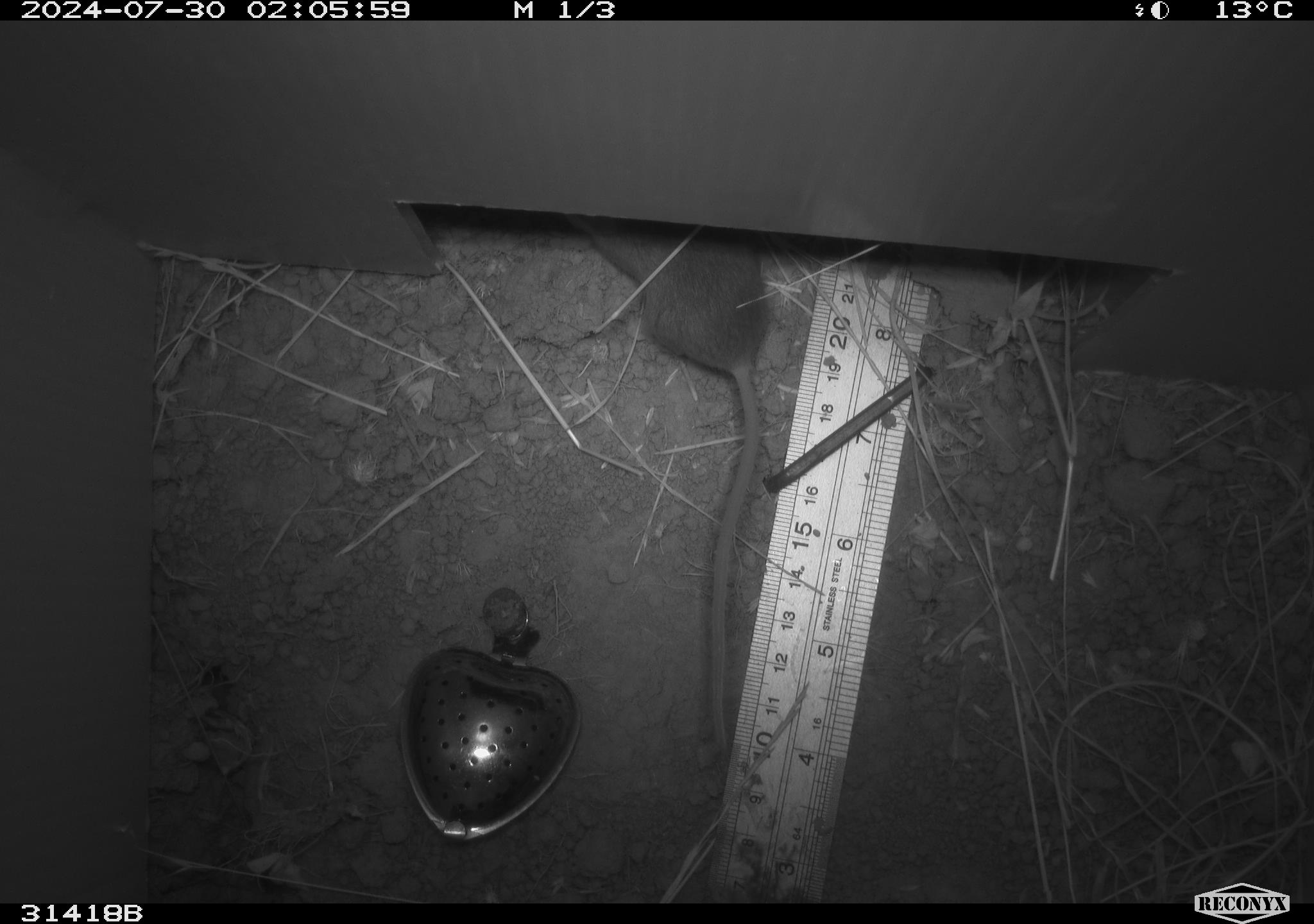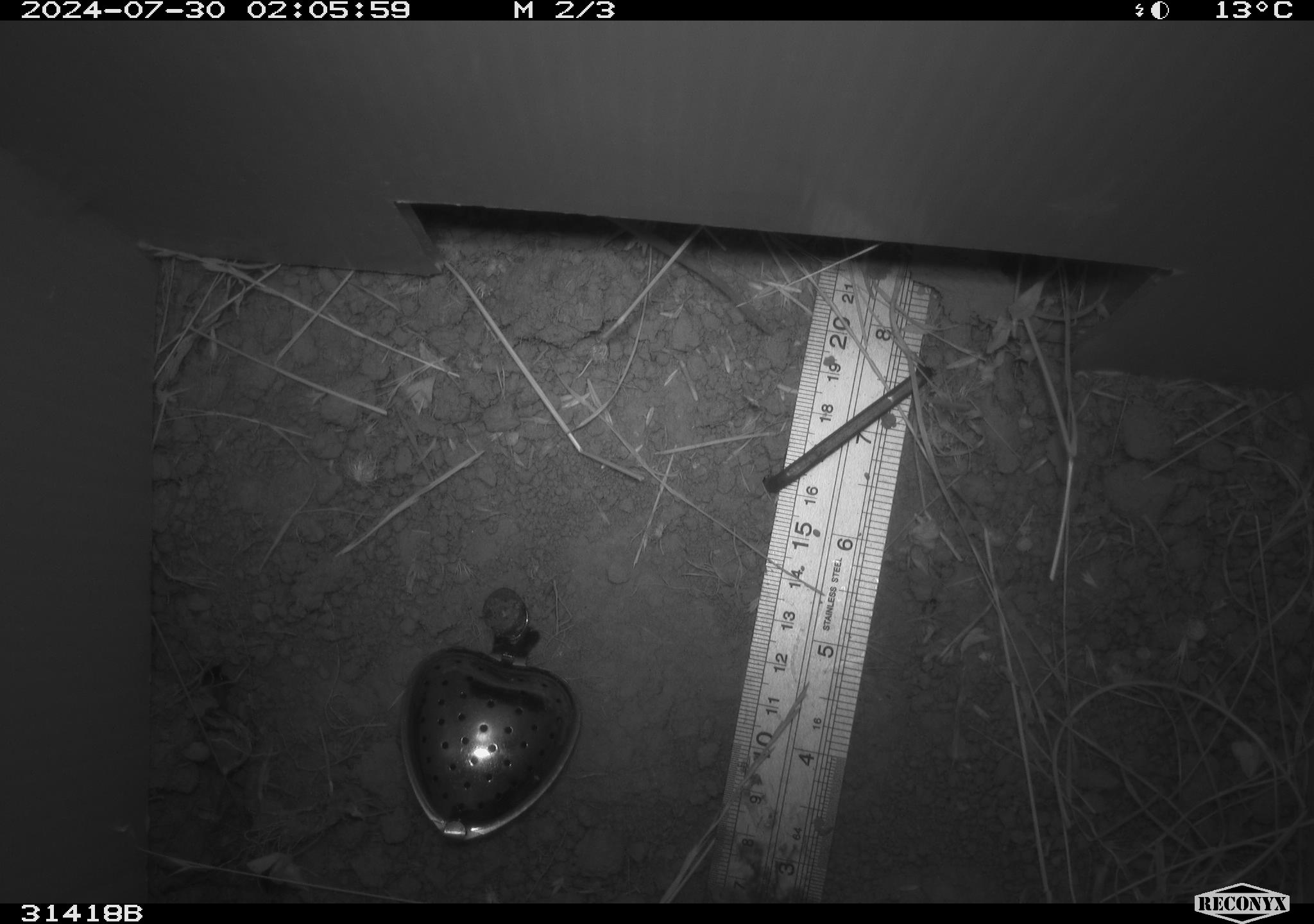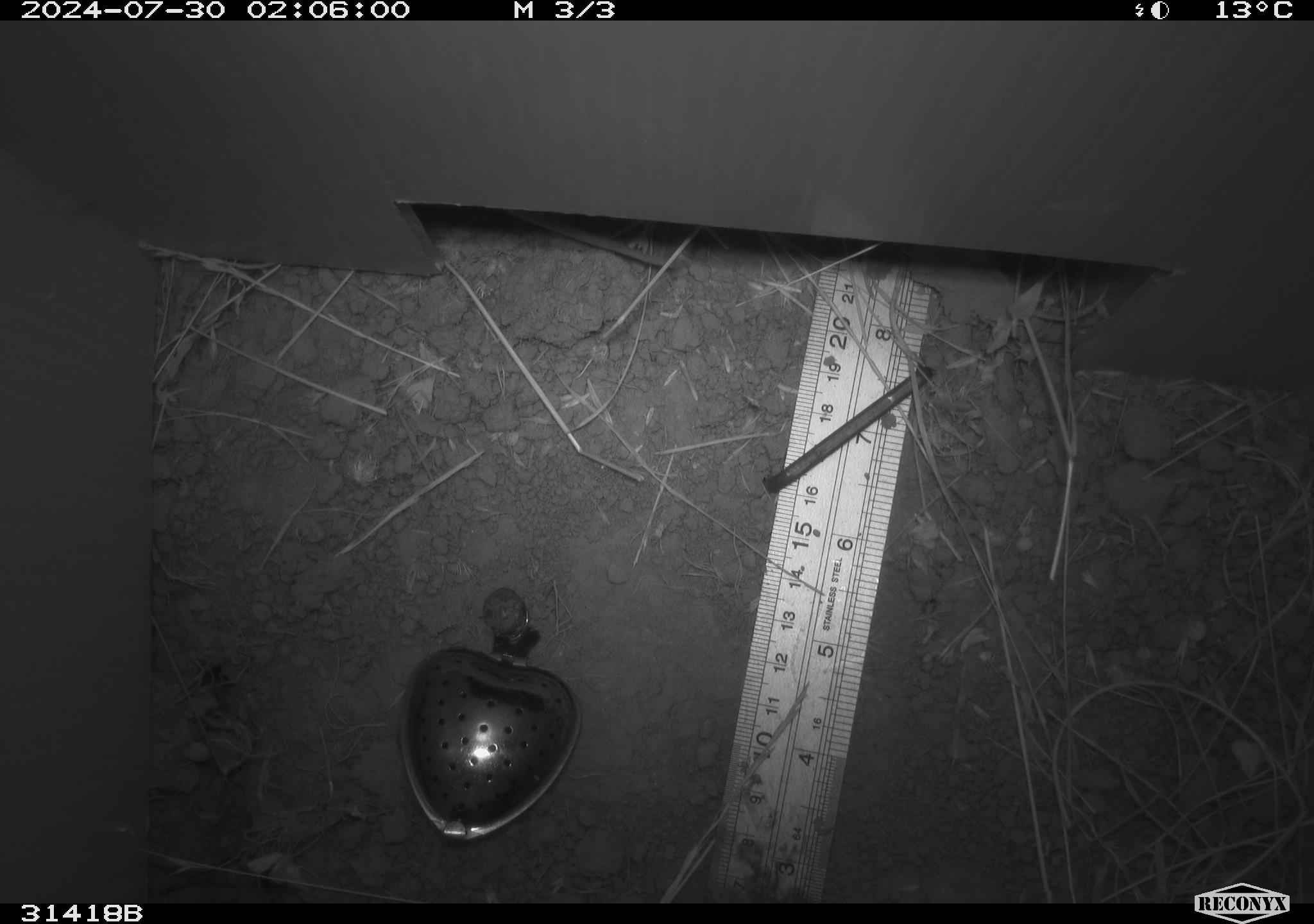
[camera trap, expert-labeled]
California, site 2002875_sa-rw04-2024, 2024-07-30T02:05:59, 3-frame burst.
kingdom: Animalia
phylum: Chordata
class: Mammalia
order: Rodentia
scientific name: Rodentia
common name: mouse species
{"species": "mouse species (Rodentia)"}